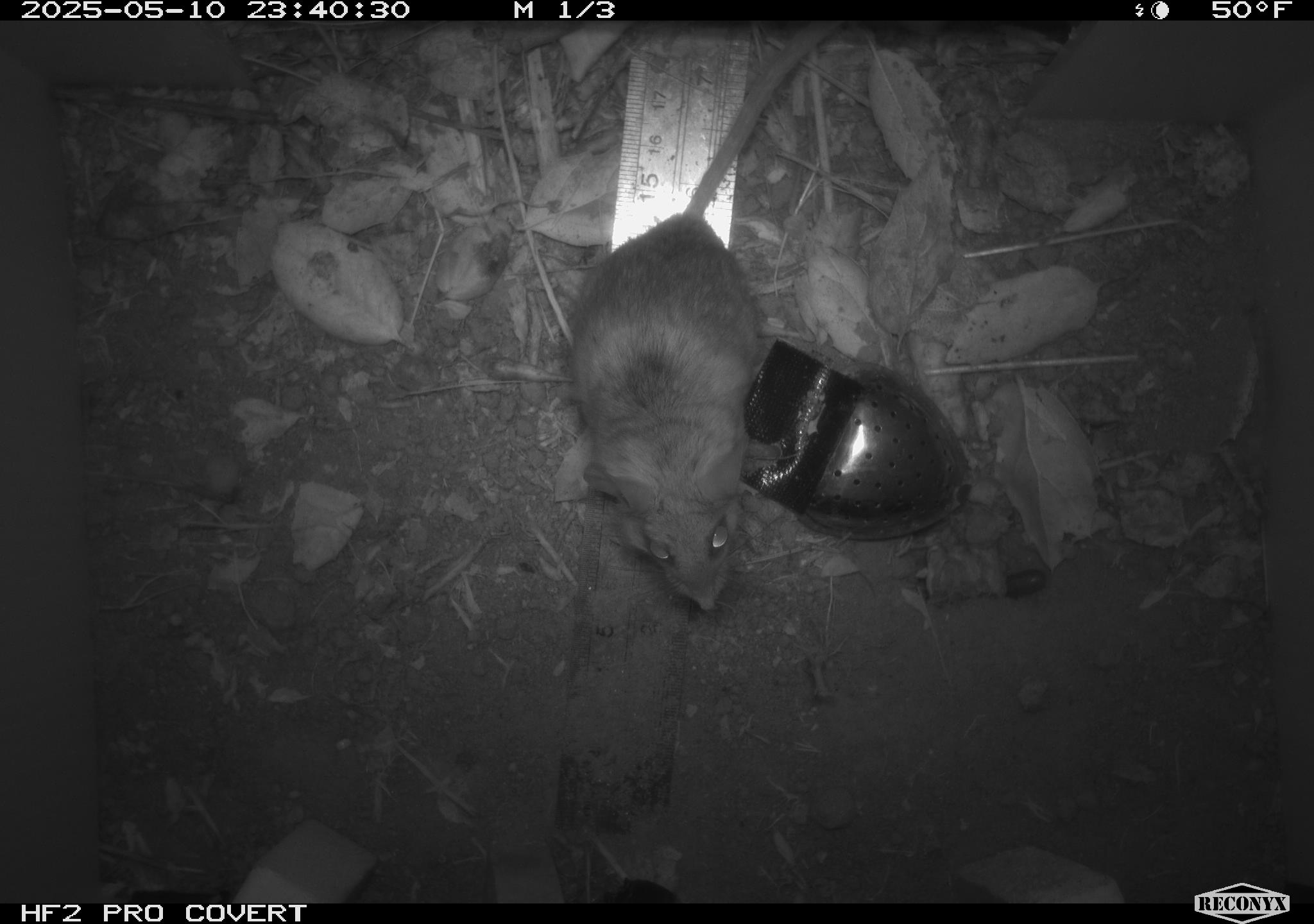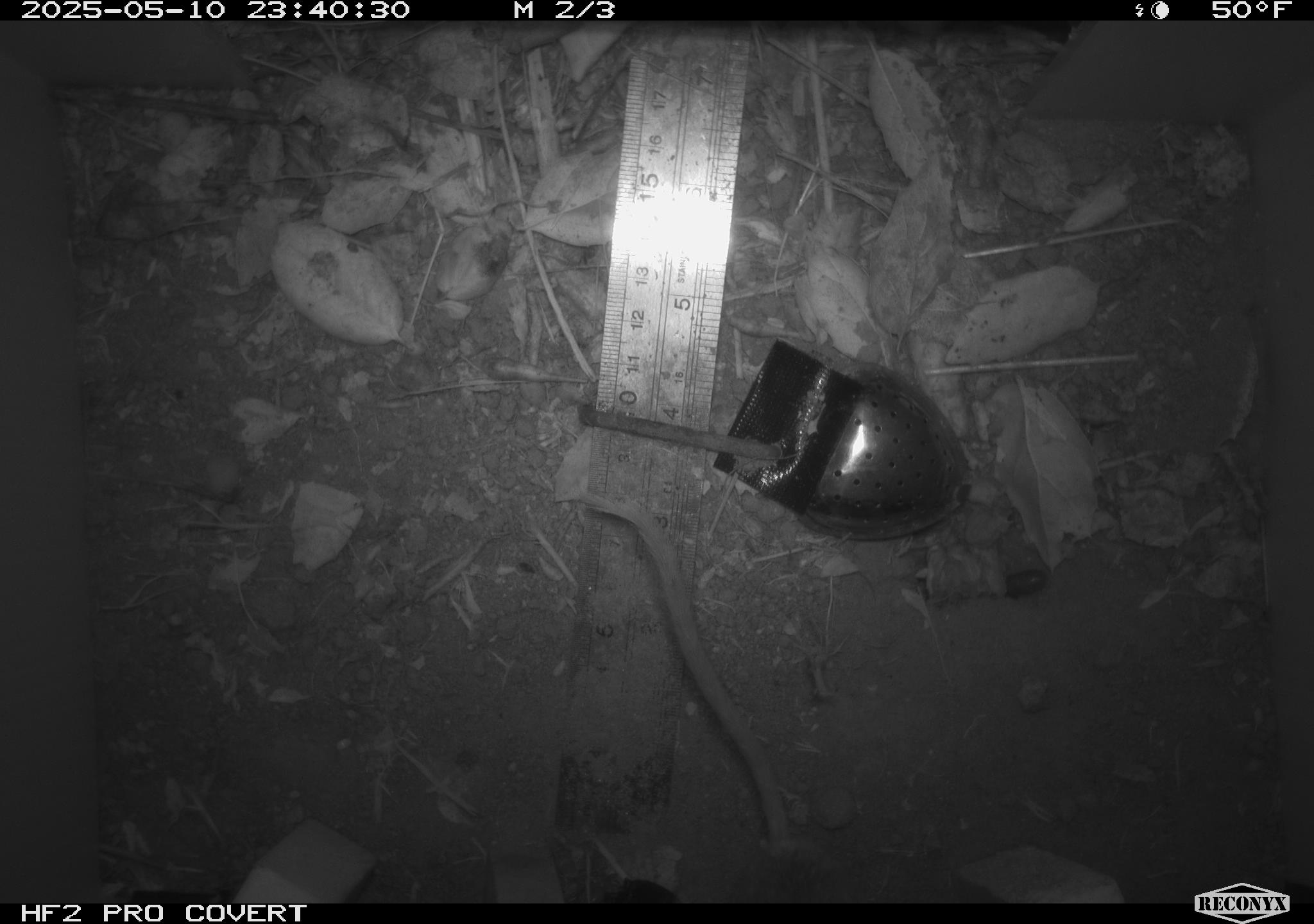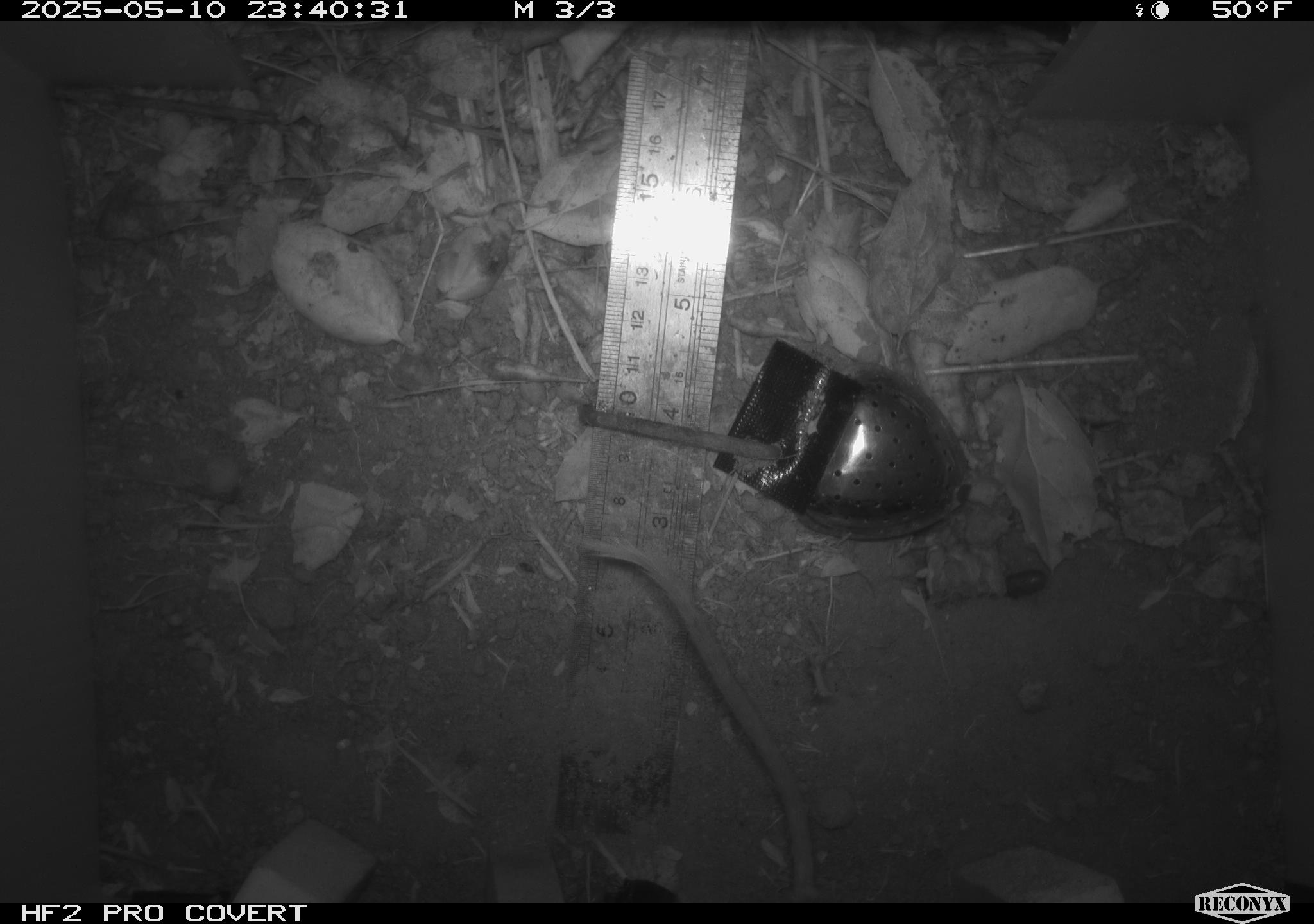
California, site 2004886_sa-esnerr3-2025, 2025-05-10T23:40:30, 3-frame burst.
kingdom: Animalia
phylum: Chordata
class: Mammalia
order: Rodentia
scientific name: Rodentia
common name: rodent